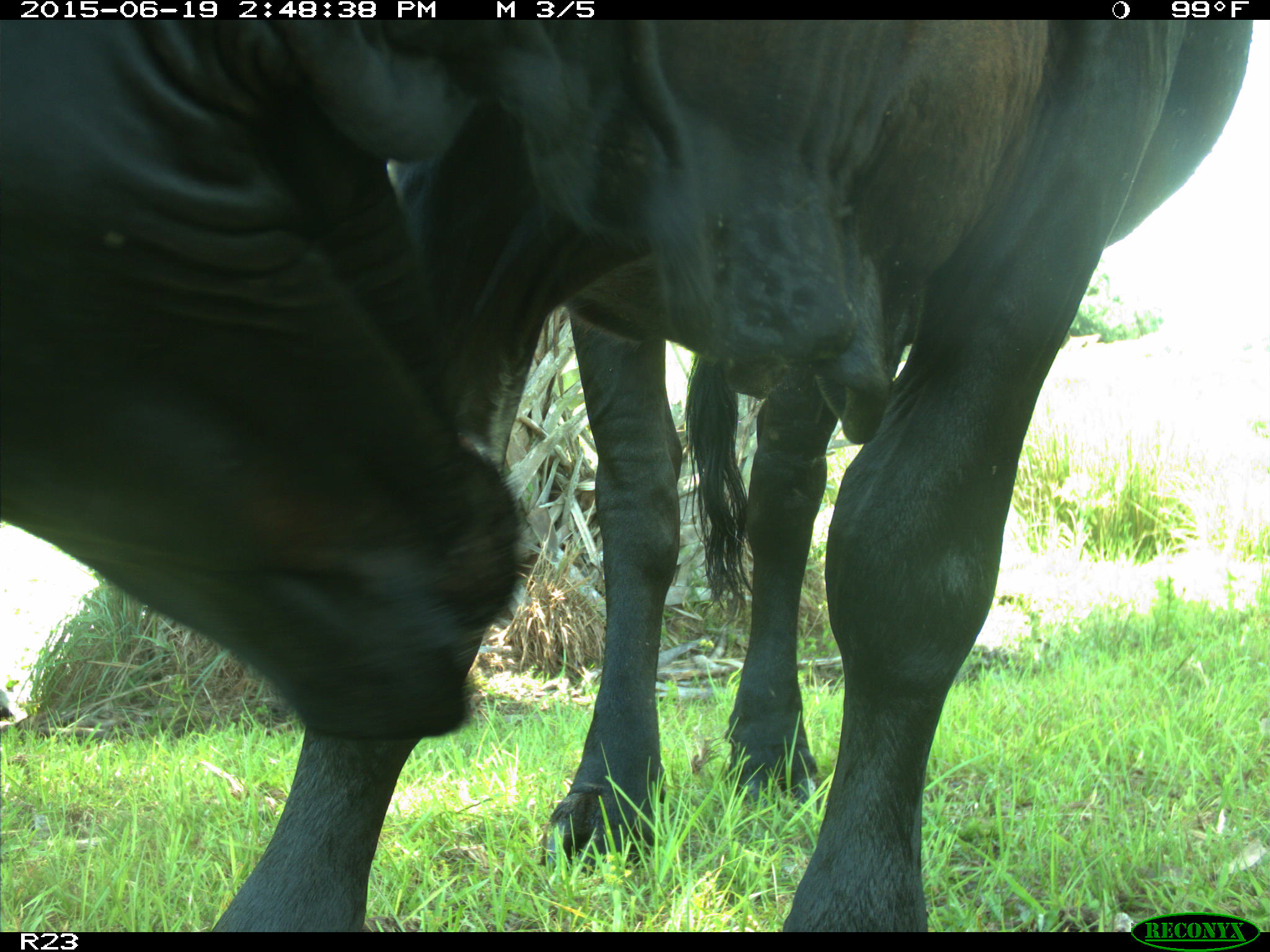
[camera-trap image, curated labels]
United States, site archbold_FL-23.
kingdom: Animalia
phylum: Chordata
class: Mammalia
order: Artiodactyla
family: Bovidae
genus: Bos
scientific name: Bos taurus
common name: domestic cow